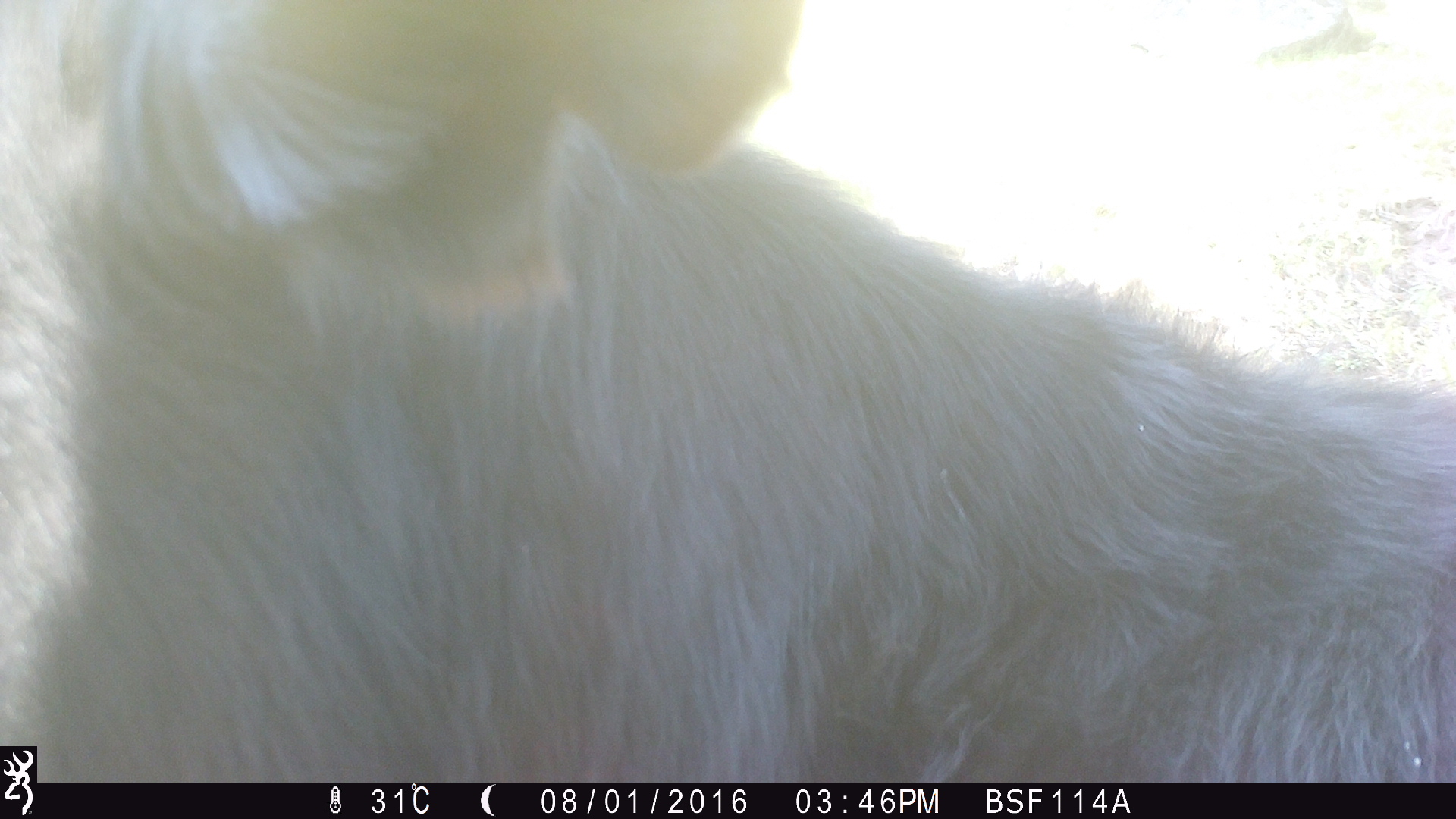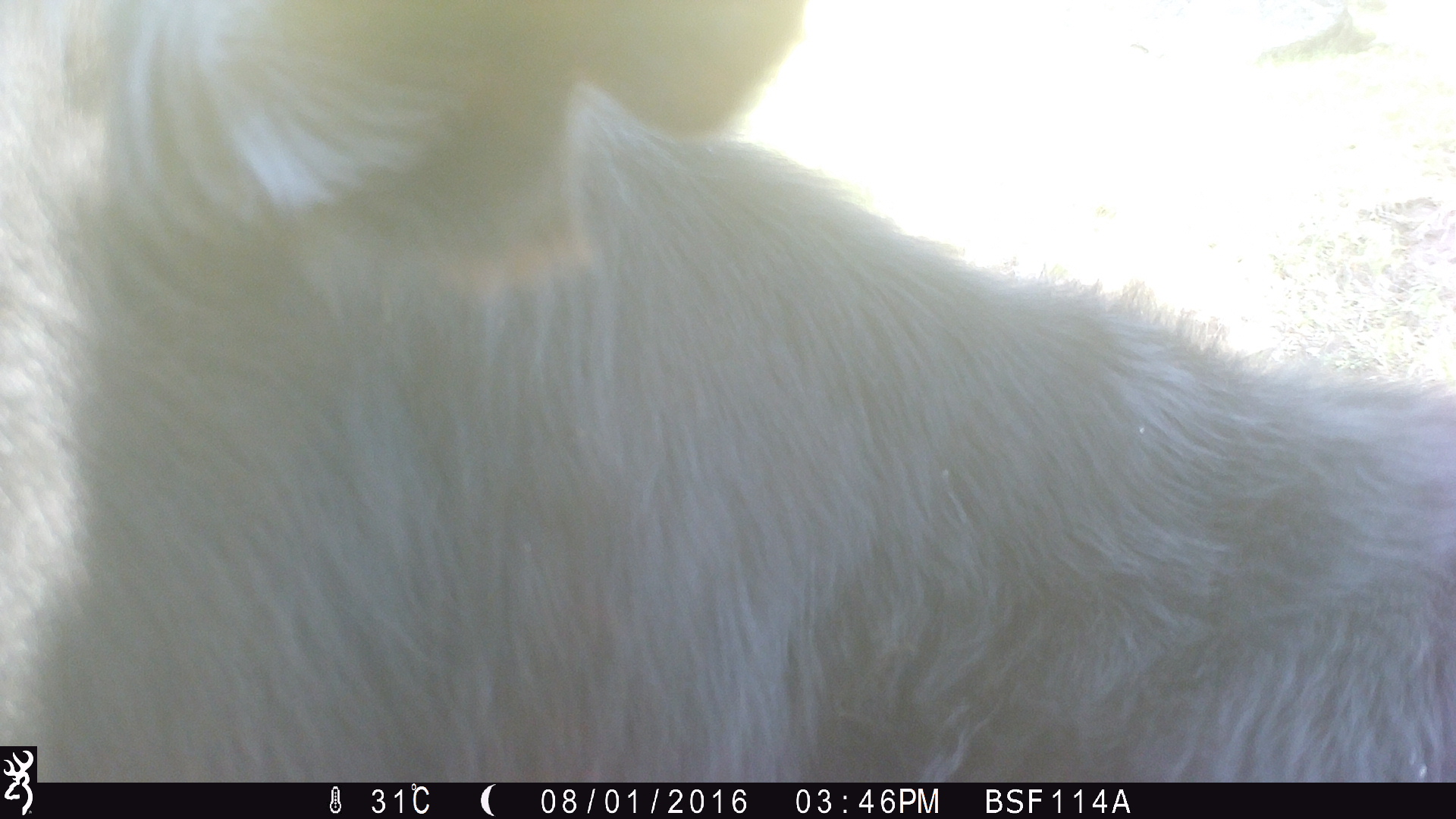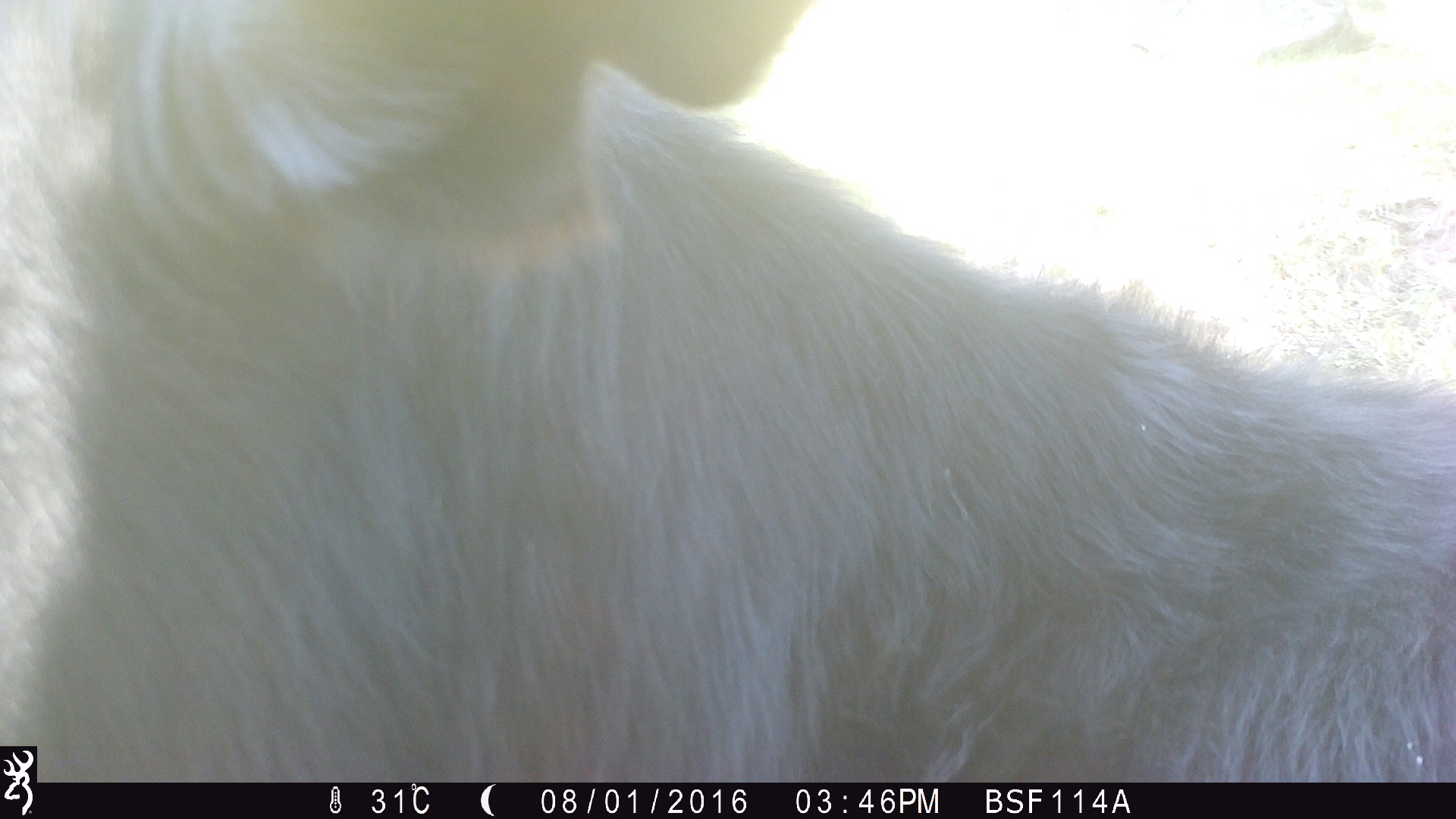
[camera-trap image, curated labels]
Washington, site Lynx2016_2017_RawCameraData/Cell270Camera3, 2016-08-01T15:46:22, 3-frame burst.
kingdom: Animalia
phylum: Chordata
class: Mammalia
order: Artiodactyla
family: Bovidae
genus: Bos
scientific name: Bos taurus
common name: domestic cattle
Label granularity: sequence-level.